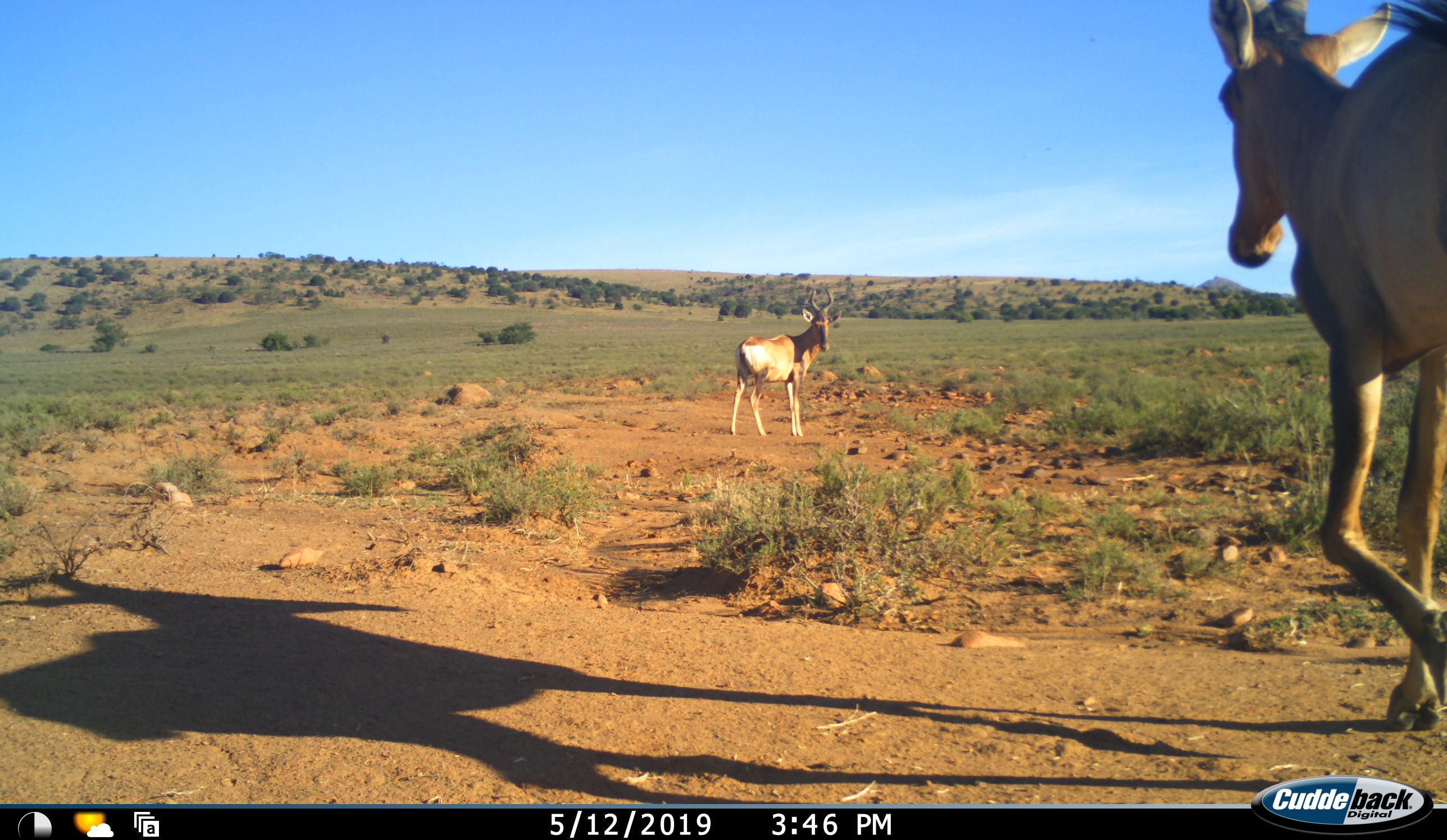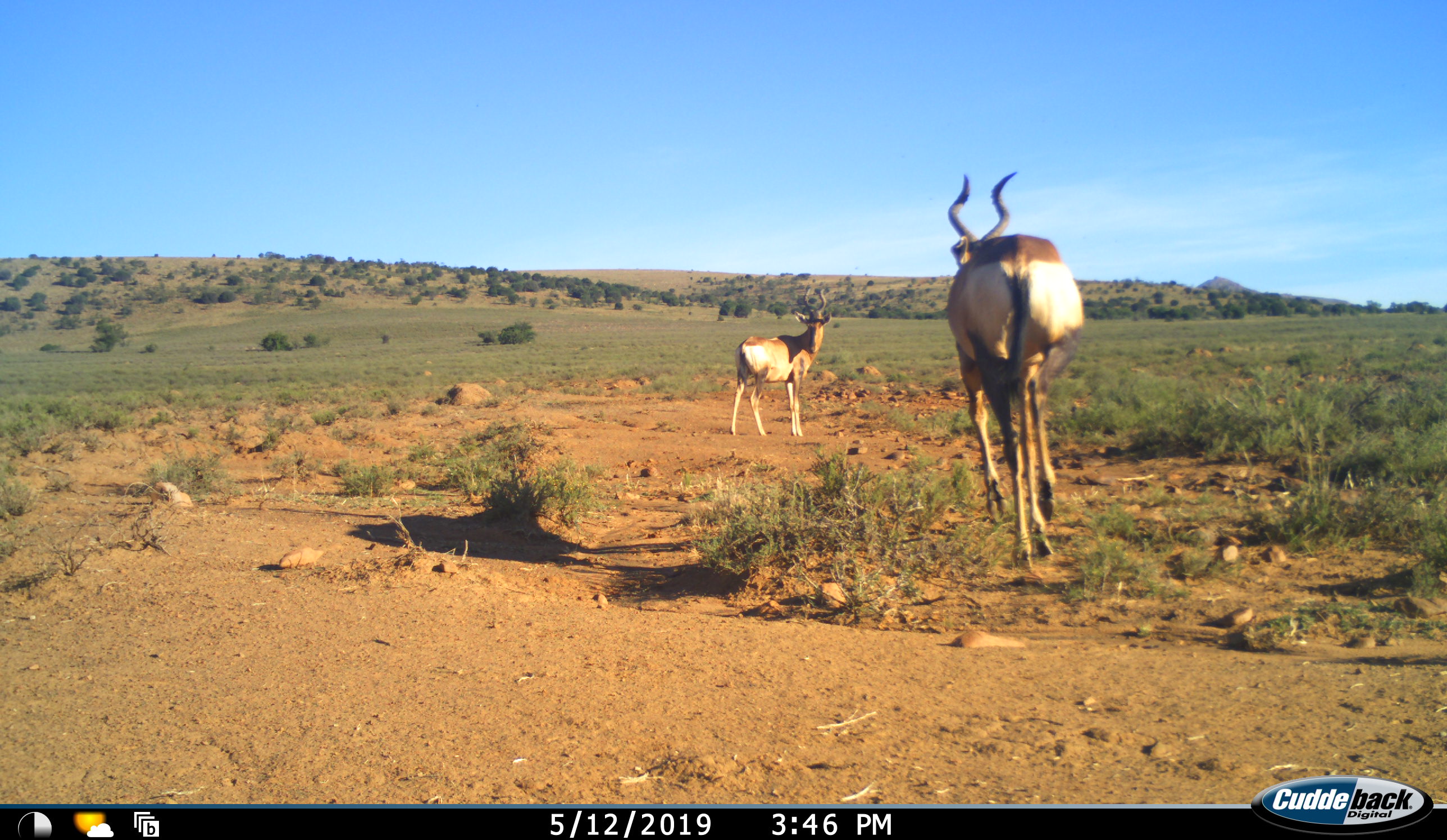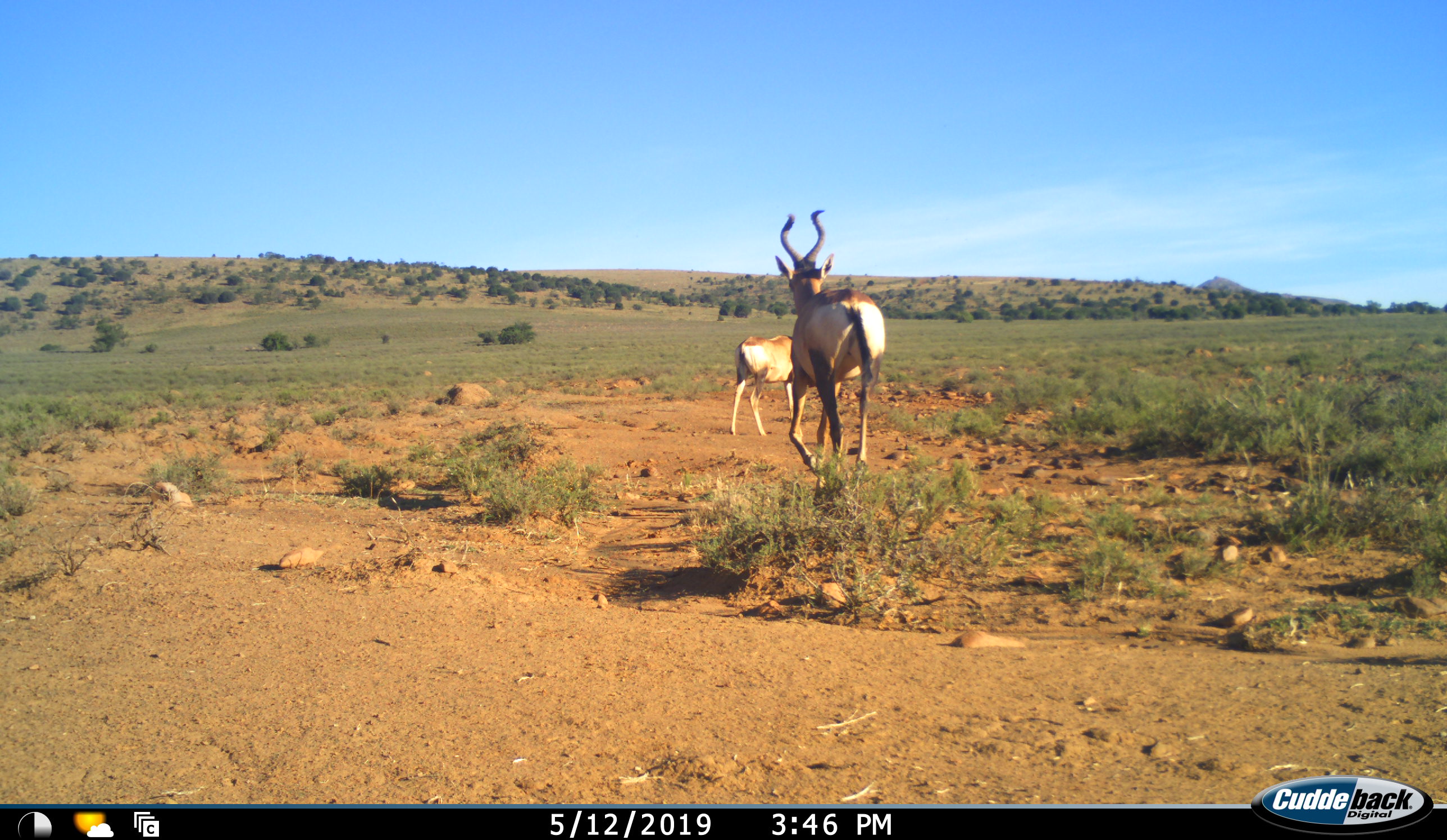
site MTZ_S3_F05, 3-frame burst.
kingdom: Animalia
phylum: Chordata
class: Mammalia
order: Artiodactyla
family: Bovidae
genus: Alcelaphus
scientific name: Alcelaphus buselaphus caama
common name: red hartebeest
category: hartebeestred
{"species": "hartebeestred (red hartebeest) (Alcelaphus buselaphus caama)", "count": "2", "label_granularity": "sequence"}